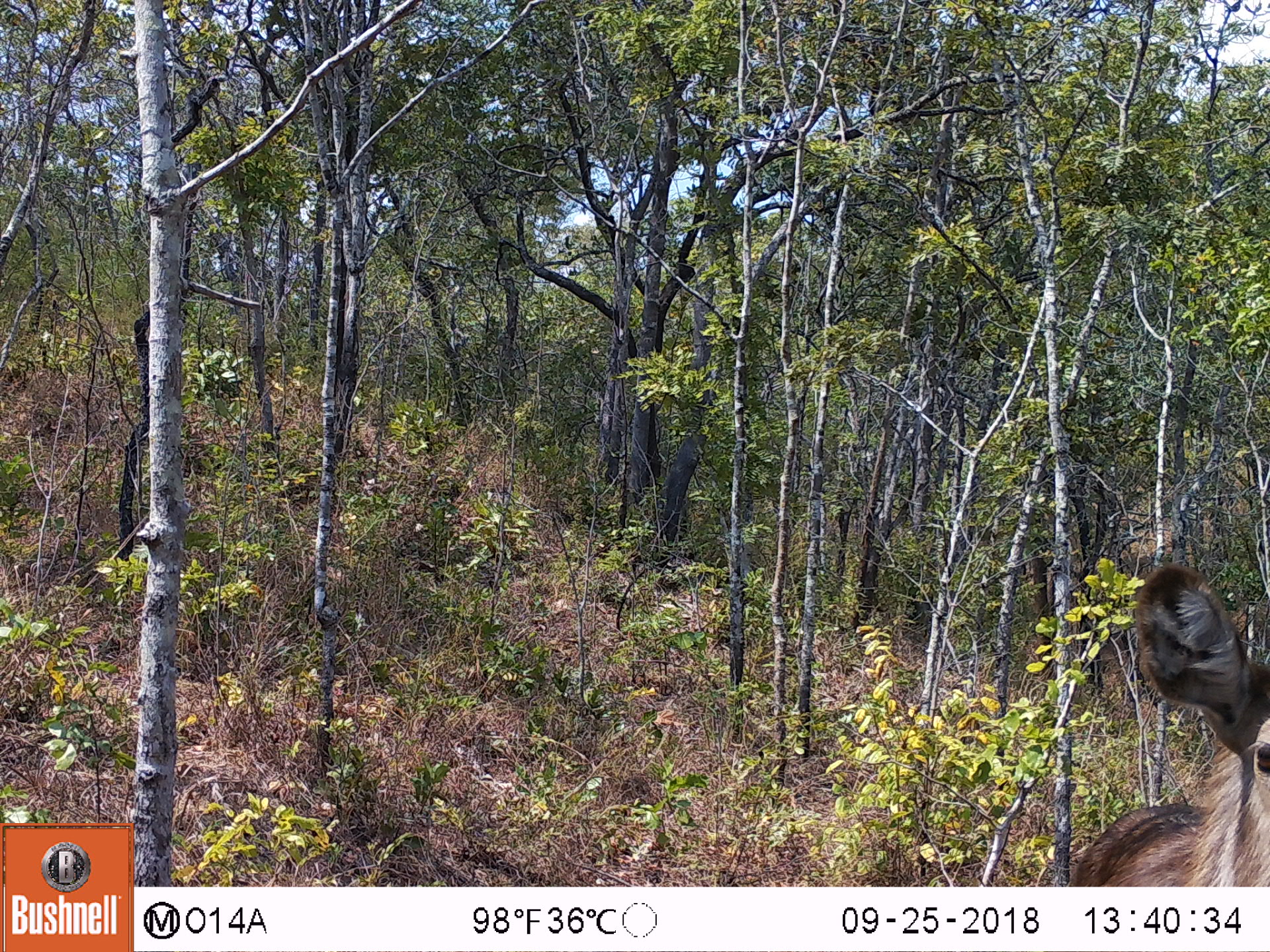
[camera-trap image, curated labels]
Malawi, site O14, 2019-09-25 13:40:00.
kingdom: Animalia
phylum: Chordata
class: Mammalia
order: Artiodactyla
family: Bovidae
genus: Kobus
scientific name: Kobus ellipsiprymnus ellipsiprymnus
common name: common waterbuck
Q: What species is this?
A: Common waterbuck (Kobus ellipsiprymnus ellipsiprymnus).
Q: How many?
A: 1.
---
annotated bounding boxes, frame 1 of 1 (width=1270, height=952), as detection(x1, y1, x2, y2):
common waterbuck: detection(1057, 569, 1262, 880)